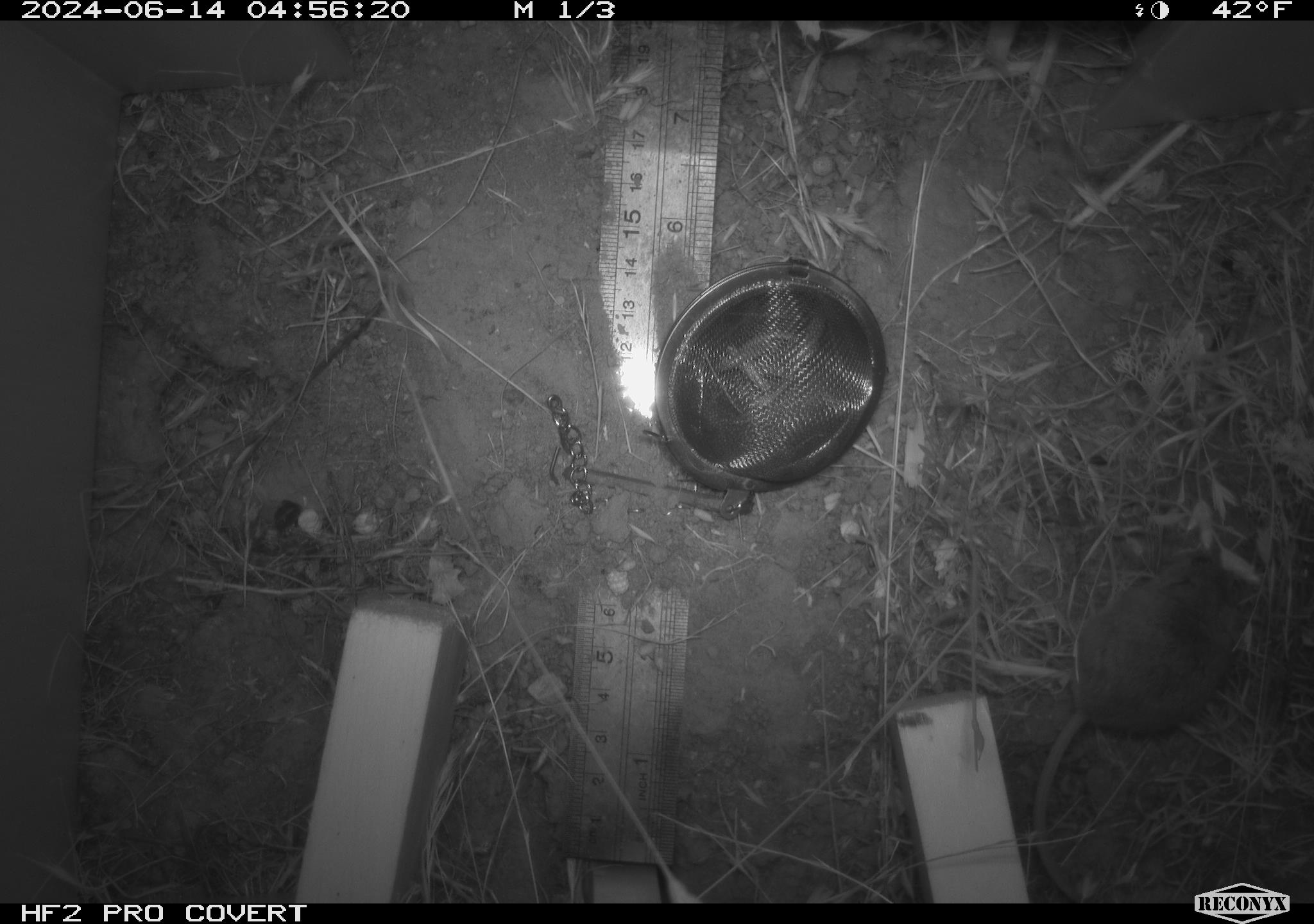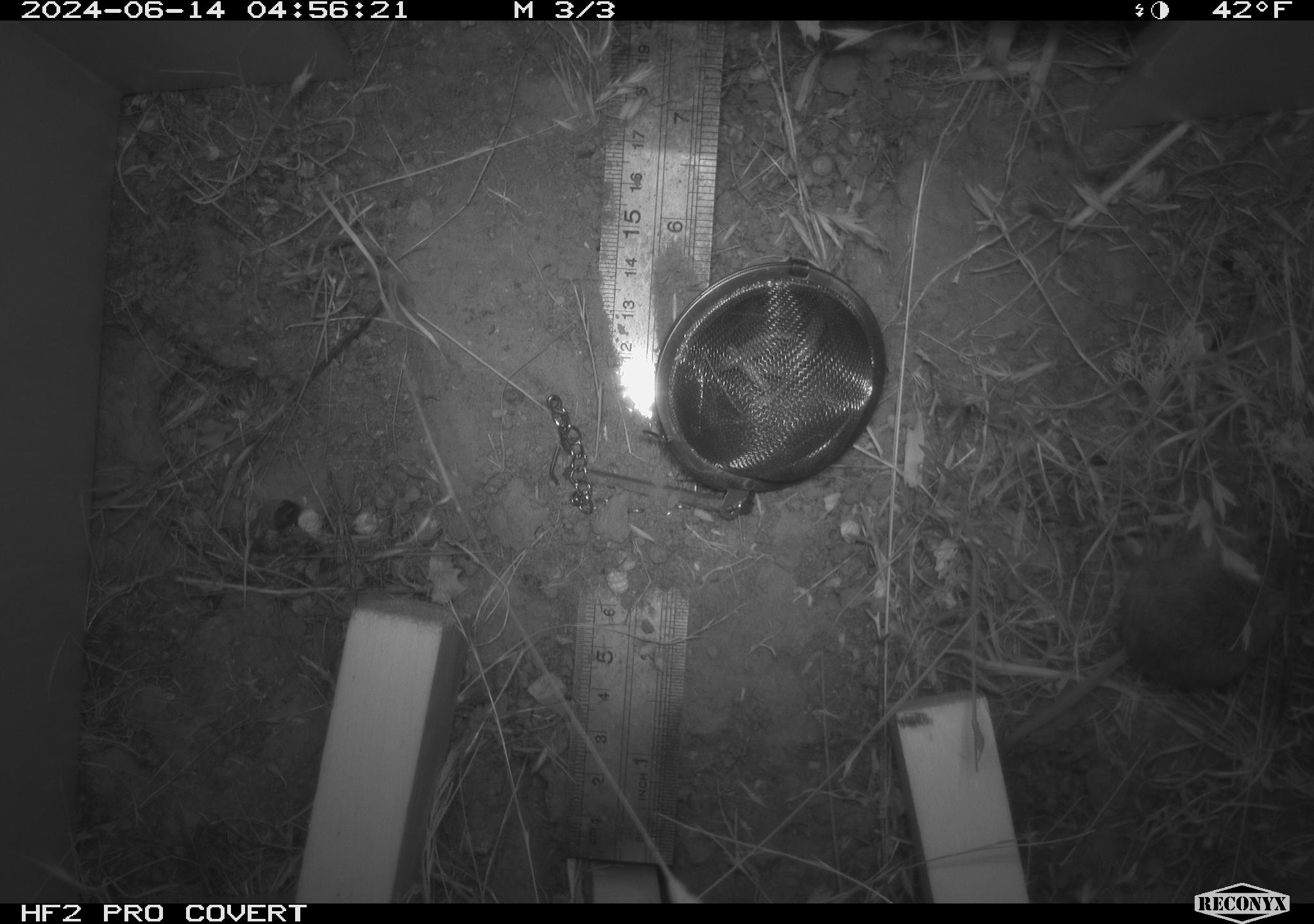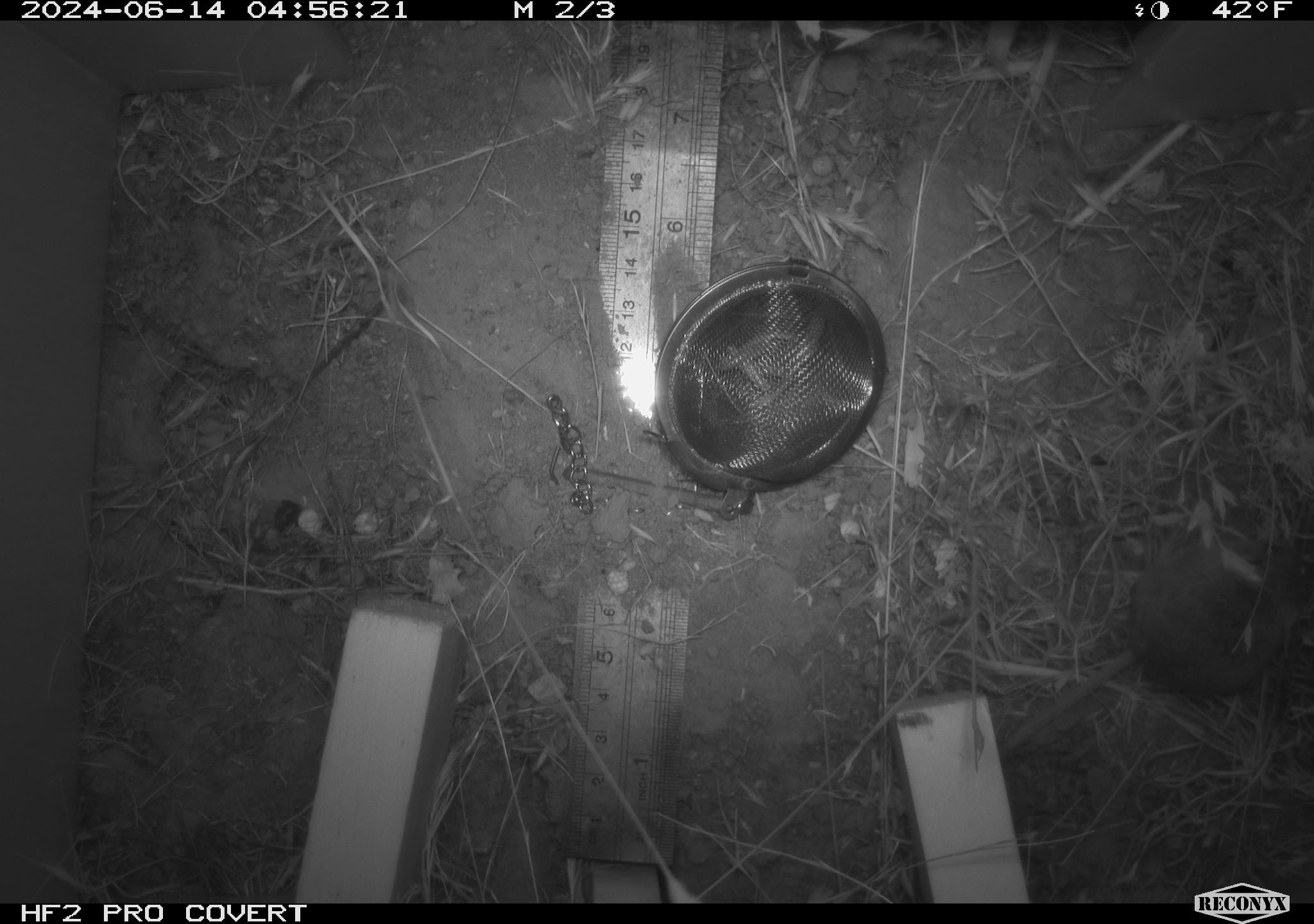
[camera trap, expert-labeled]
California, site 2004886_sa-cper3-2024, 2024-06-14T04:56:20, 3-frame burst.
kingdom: Animalia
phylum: Chordata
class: Mammalia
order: Rodentia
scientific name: Rodentia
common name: rodent